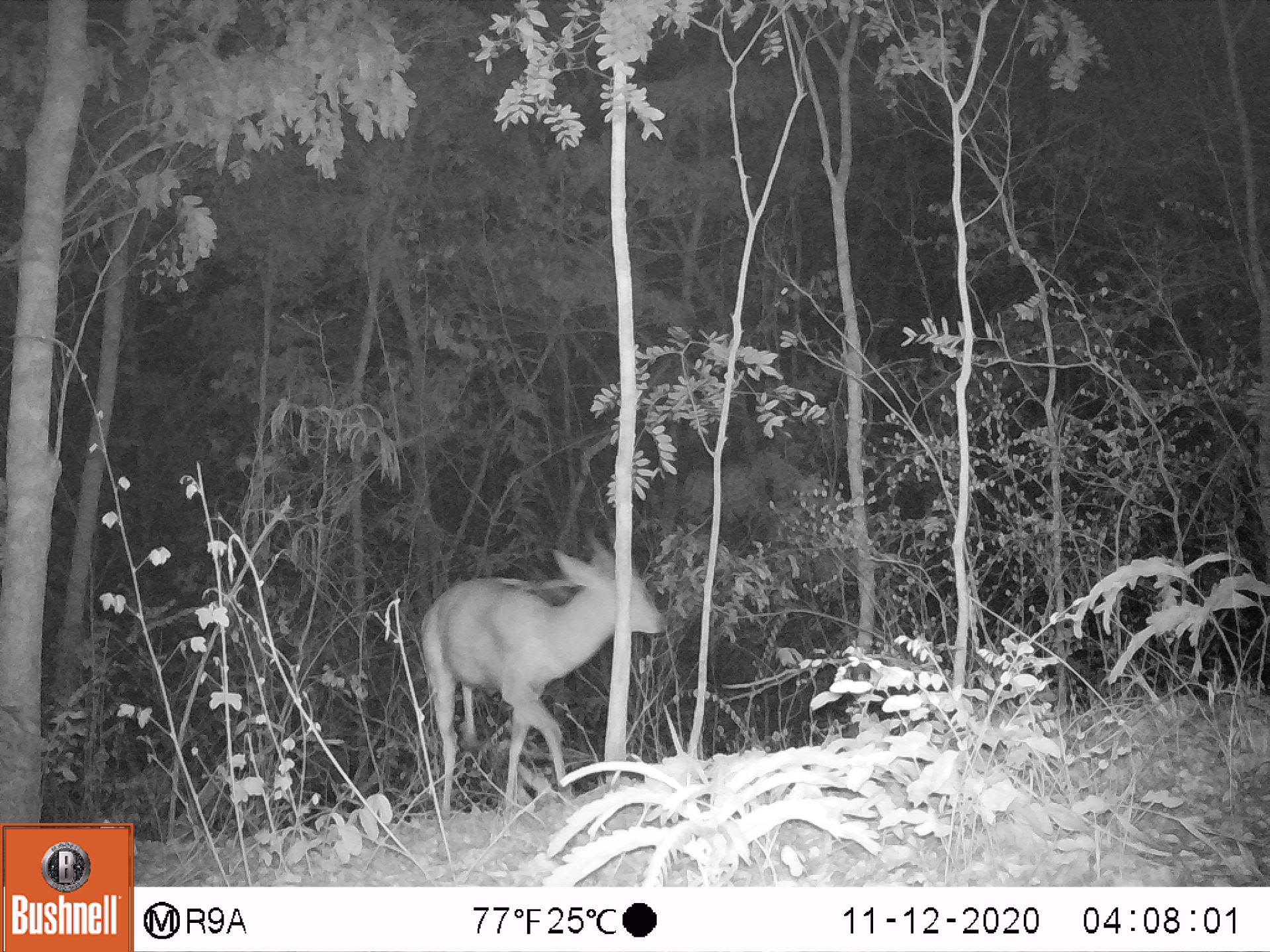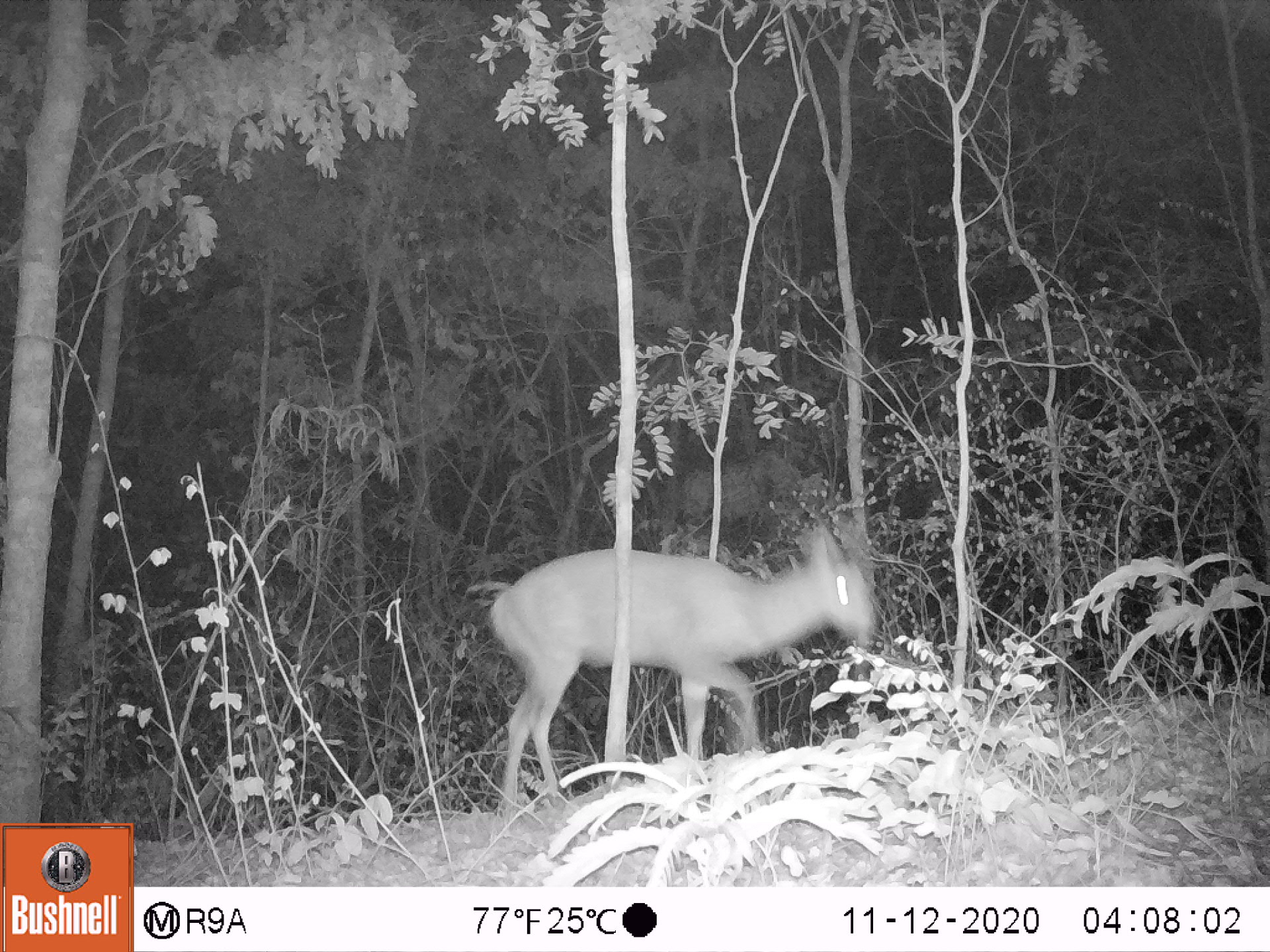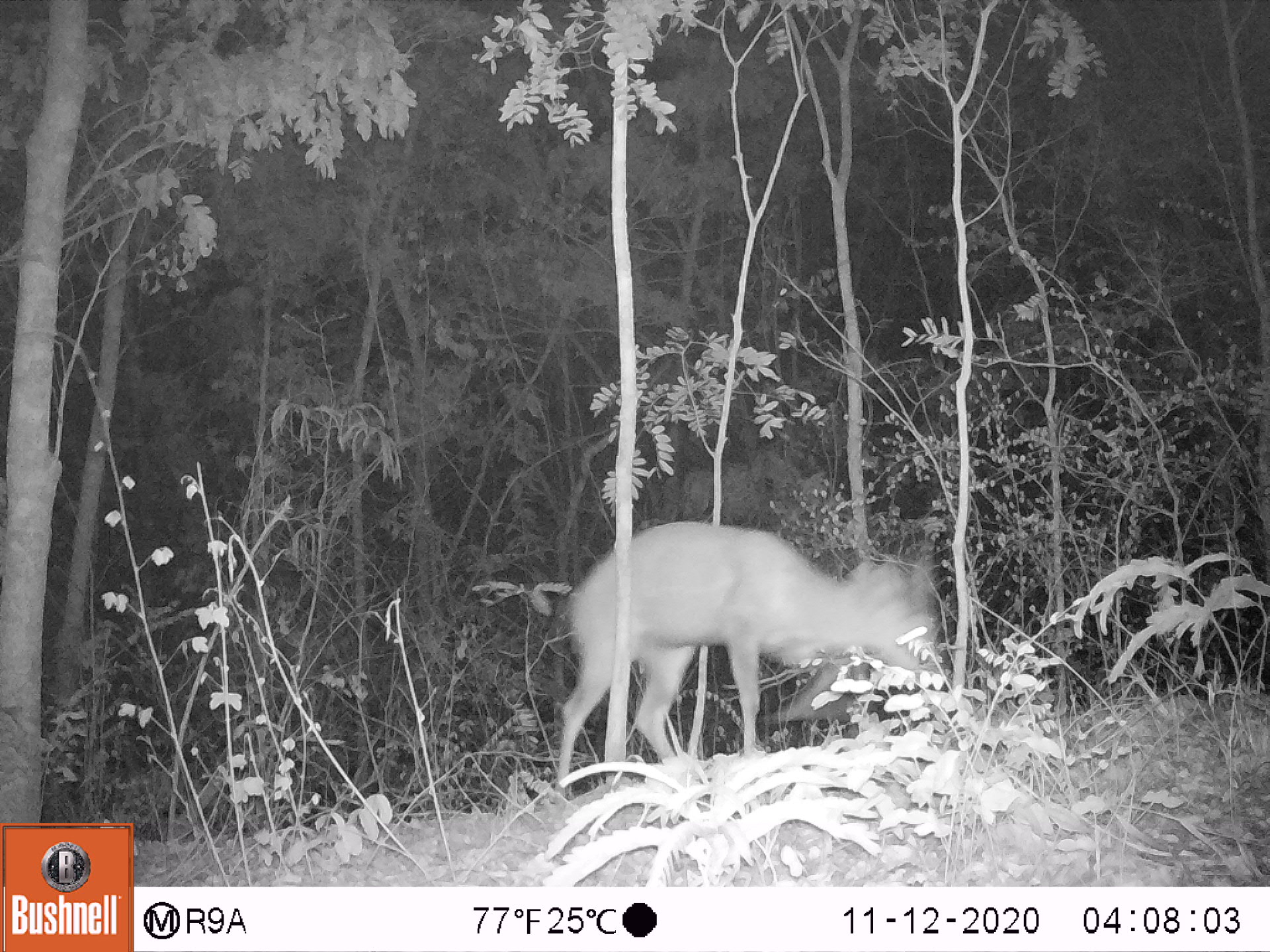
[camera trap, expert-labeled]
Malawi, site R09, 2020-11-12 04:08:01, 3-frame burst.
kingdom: Animalia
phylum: Chordata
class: Mammalia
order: Artiodactyla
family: Bovidae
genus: Tragelaphus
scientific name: Tragelaphus sylvaticus sylvaticus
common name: cape bushbuck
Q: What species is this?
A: Cape bushbuck (Tragelaphus sylvaticus sylvaticus).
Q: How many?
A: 1.